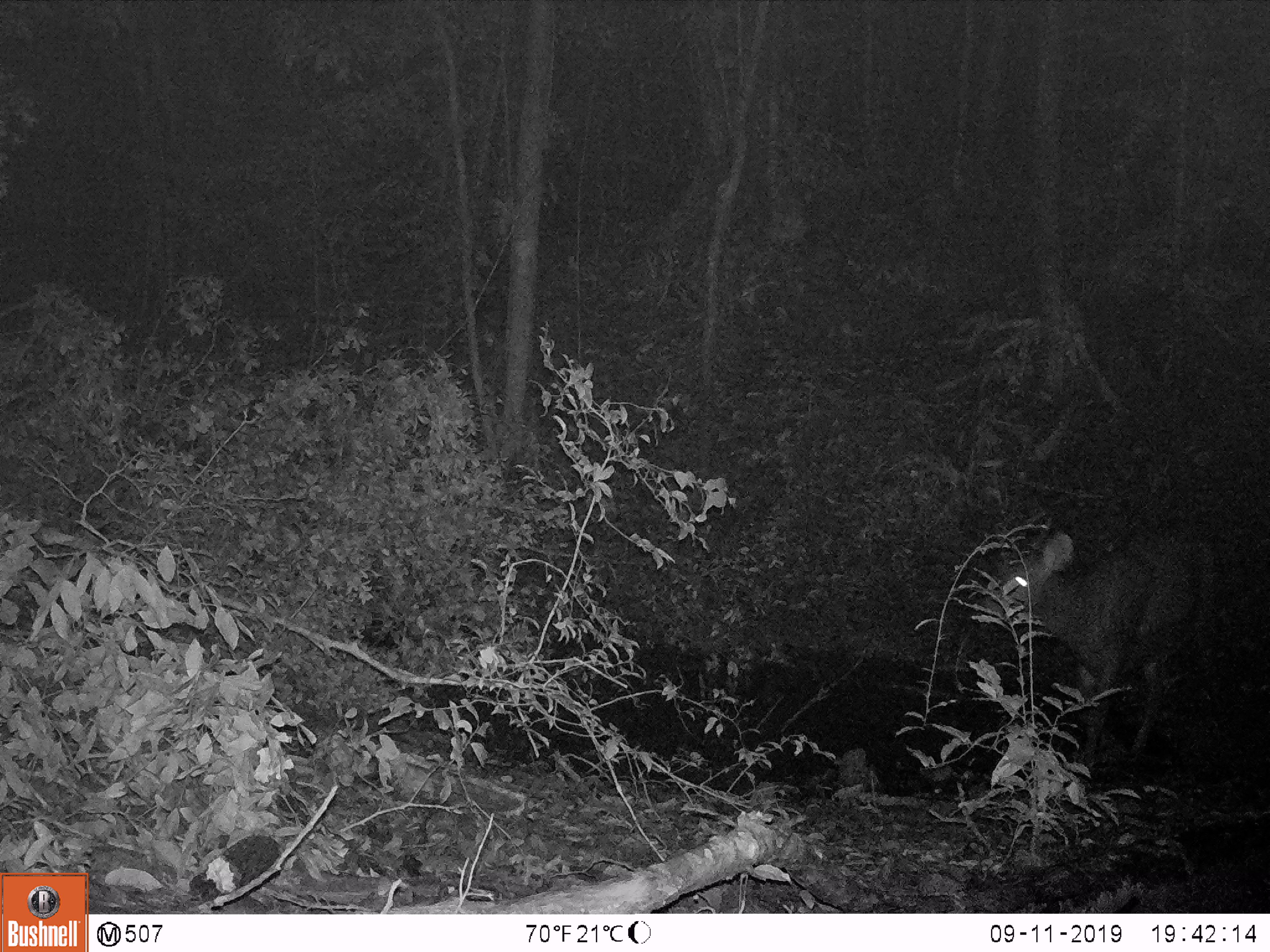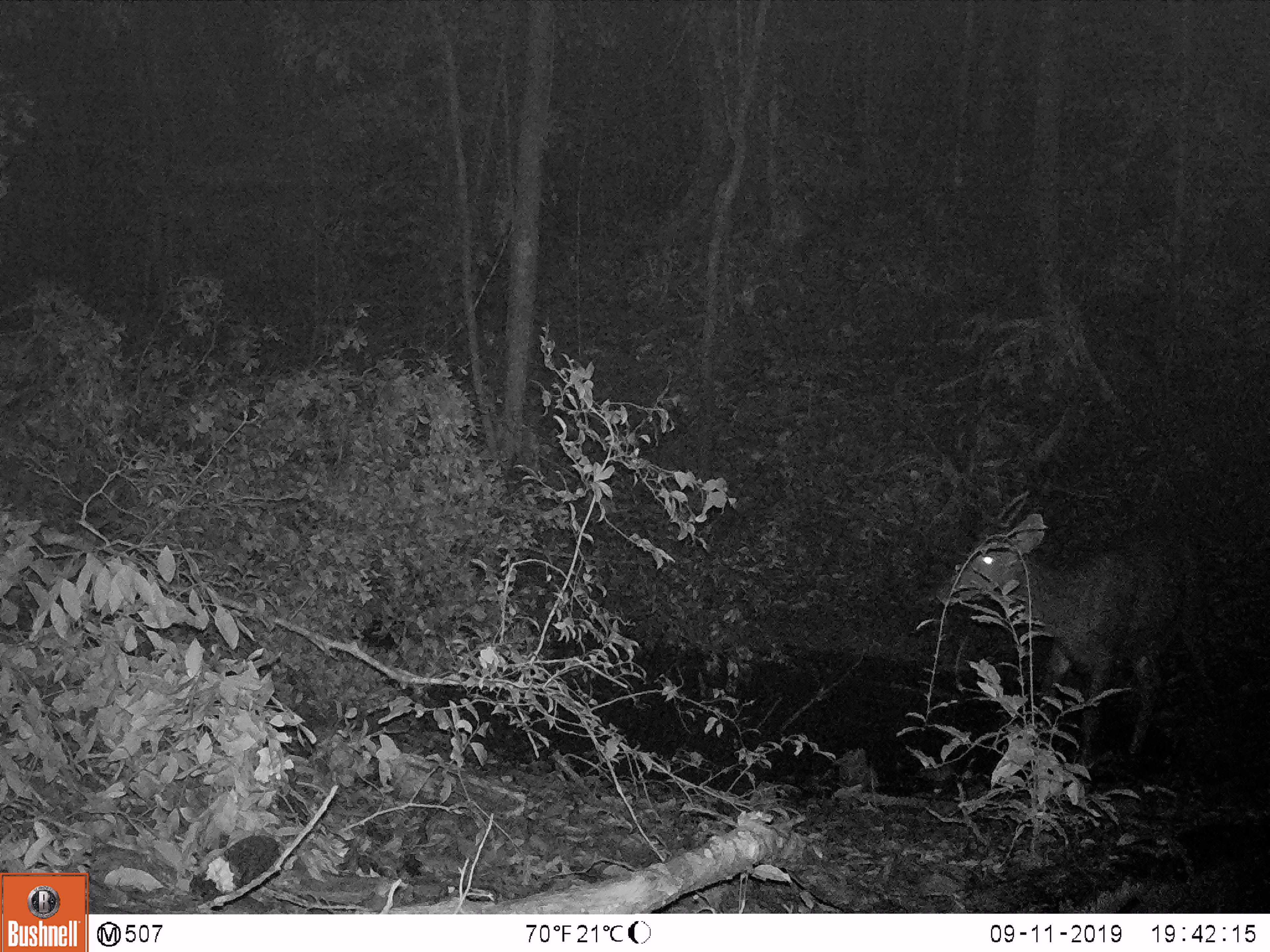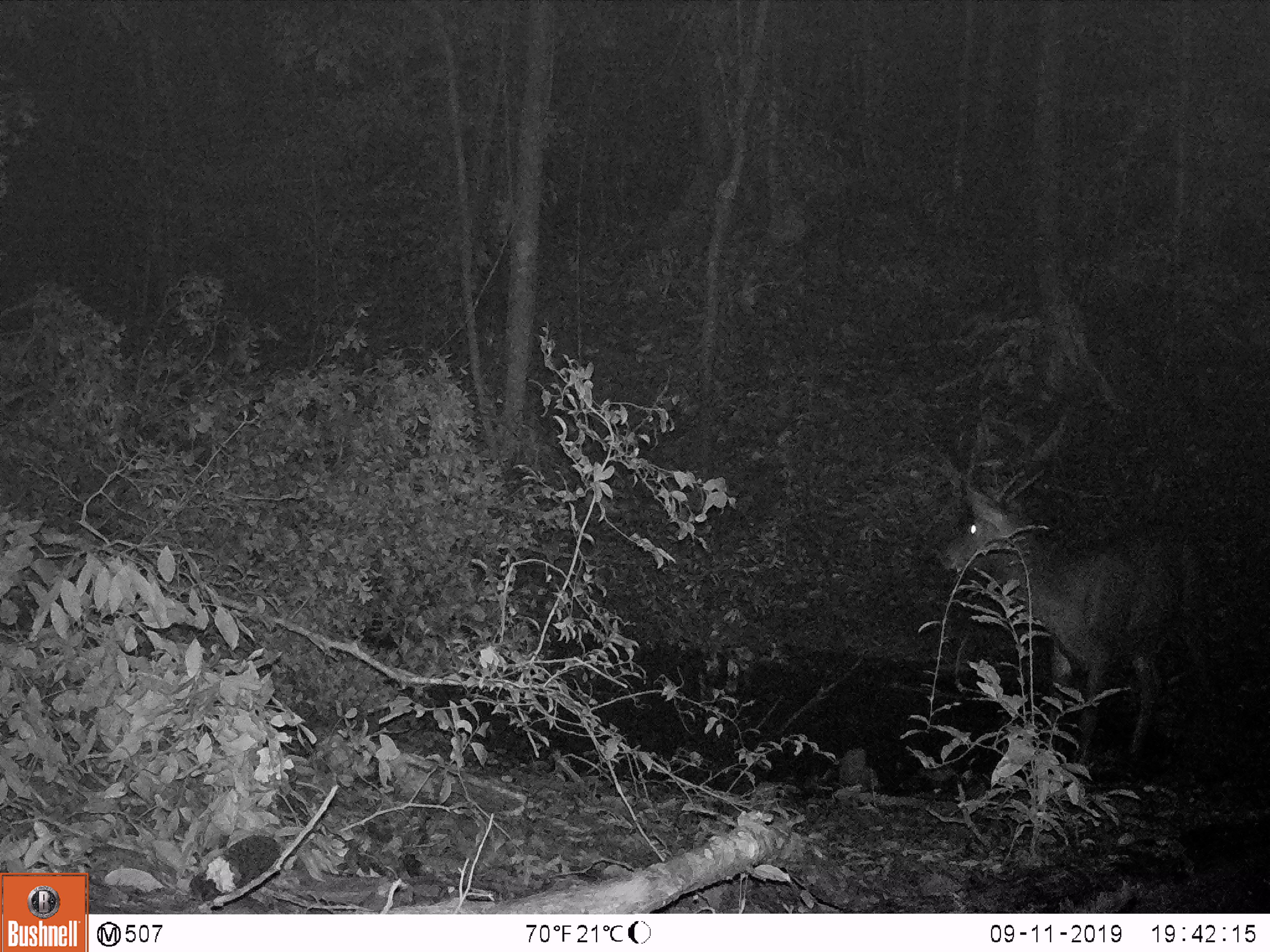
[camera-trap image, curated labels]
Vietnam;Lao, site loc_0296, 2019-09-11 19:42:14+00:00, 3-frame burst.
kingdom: Animalia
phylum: Chordata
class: Mammalia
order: Artiodactyla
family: Cervidae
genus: Rusa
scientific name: Rusa unicolor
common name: sambar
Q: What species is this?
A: Sambar (Rusa unicolor).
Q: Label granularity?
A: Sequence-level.